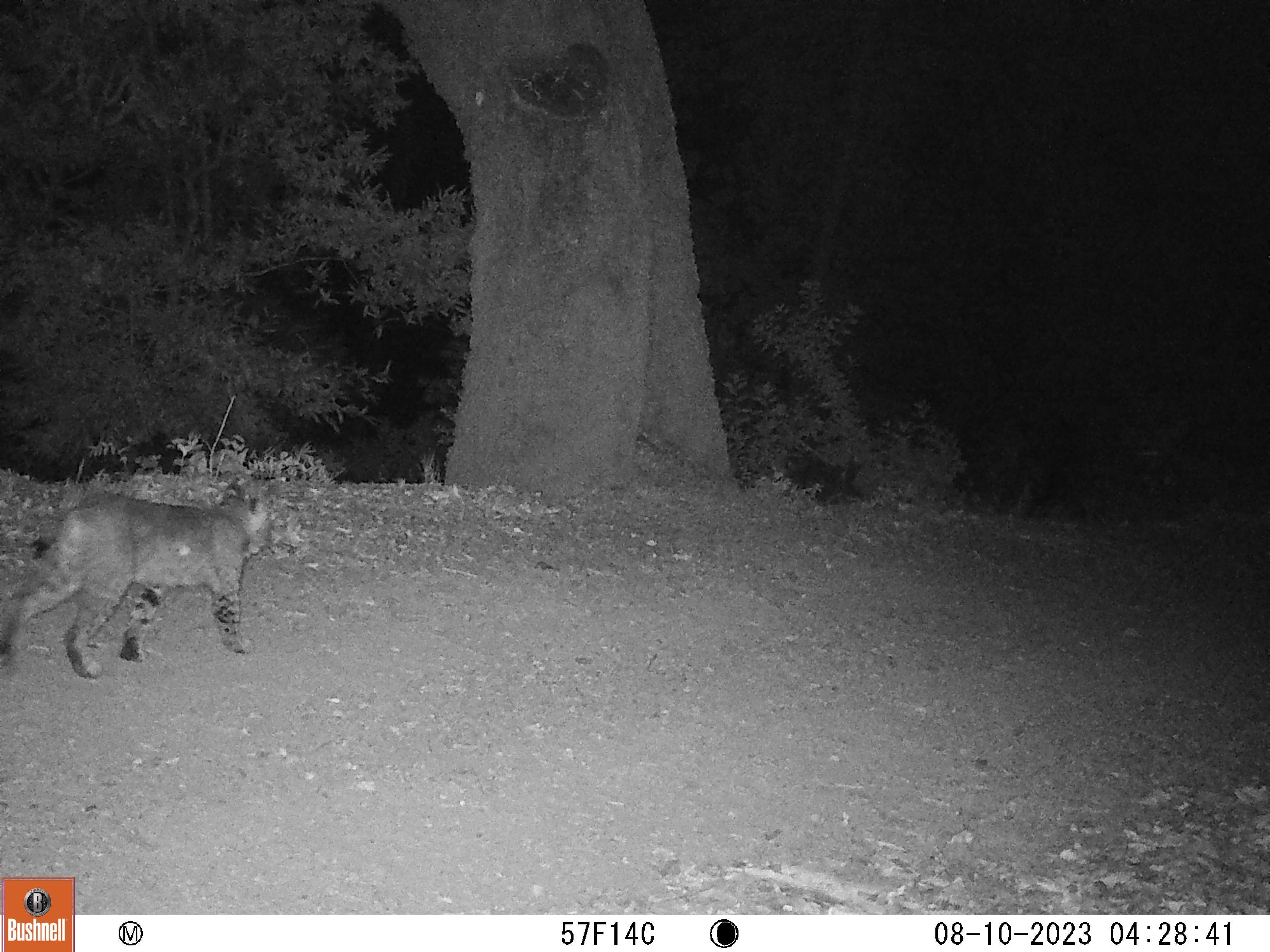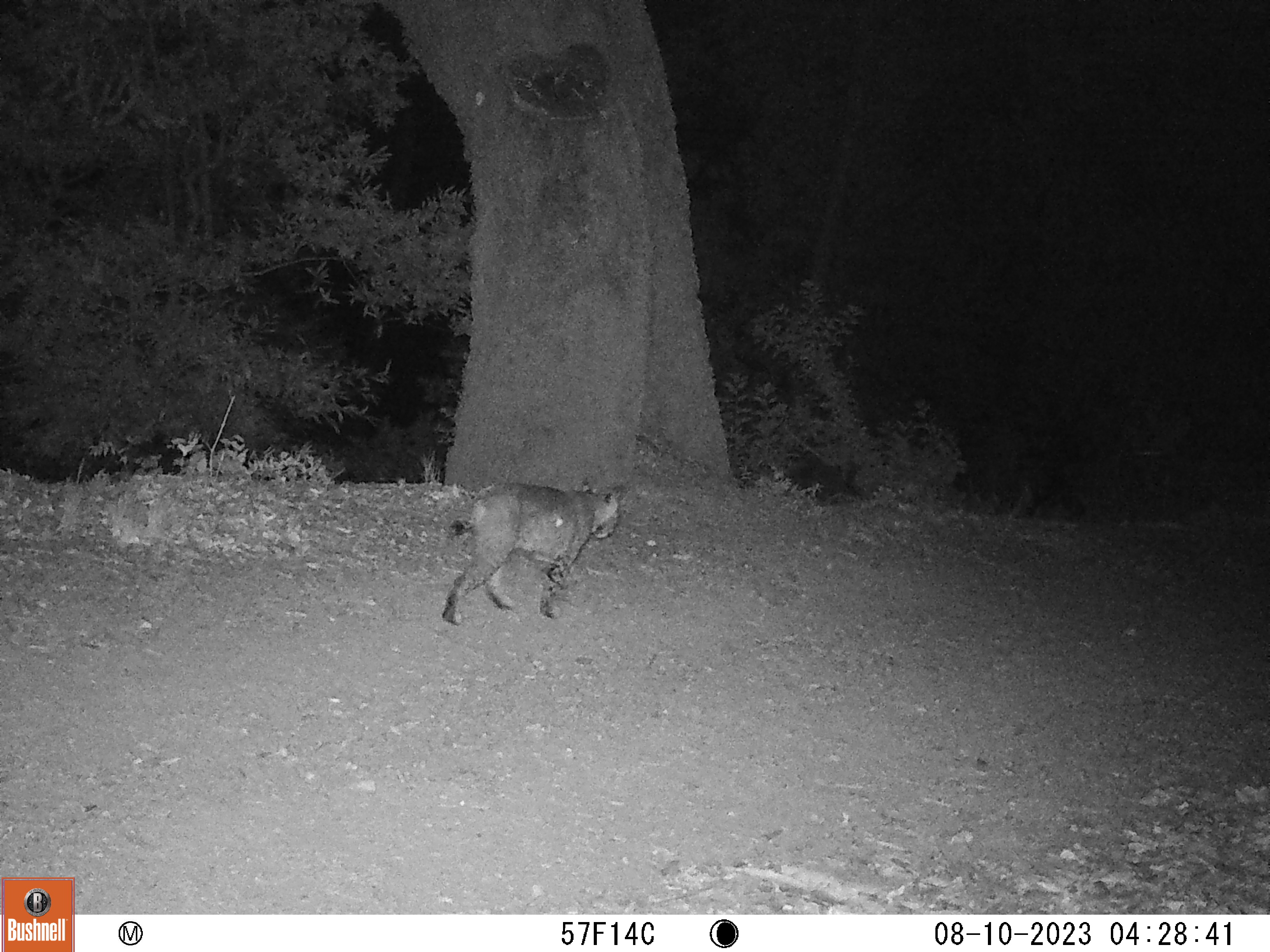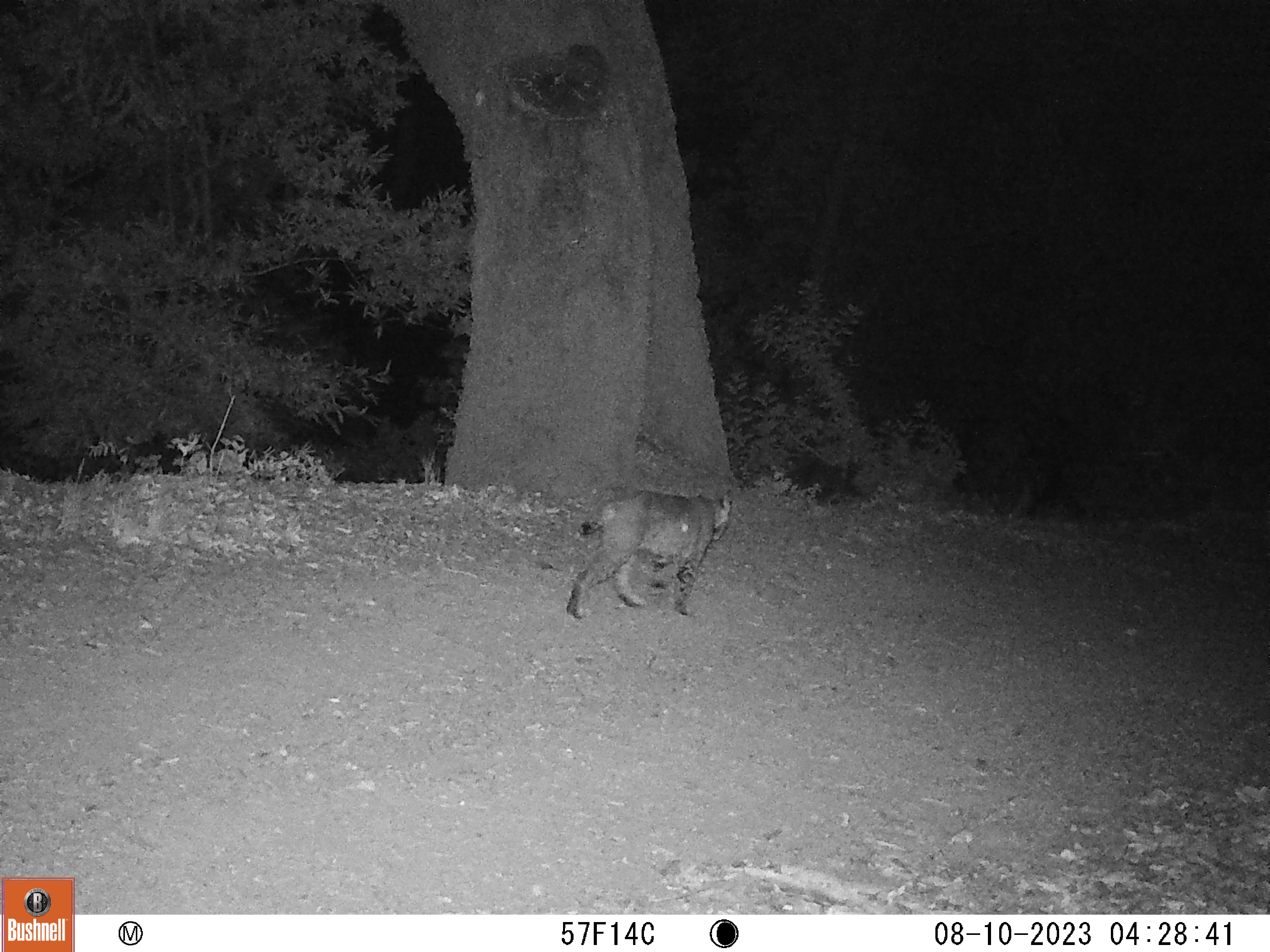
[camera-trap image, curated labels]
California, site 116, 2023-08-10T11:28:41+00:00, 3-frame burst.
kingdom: Animalia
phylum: Chordata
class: Mammalia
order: Carnivora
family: Felidae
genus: Lynx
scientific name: Lynx rufus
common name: bobcat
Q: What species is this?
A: Bobcat (Lynx rufus).